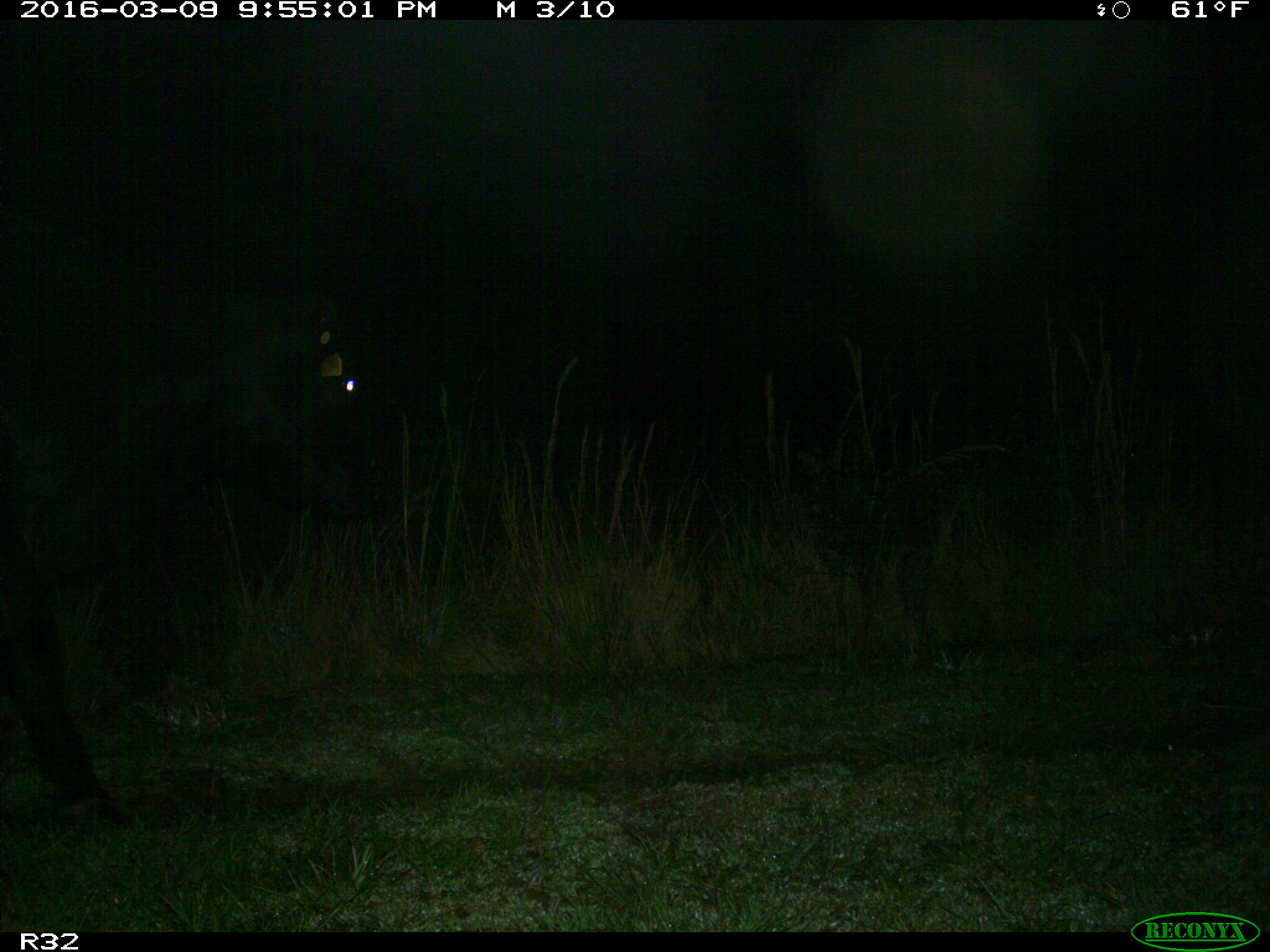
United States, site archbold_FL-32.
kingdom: Animalia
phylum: Chordata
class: Mammalia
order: Artiodactyla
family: Bovidae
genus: Bos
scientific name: Bos taurus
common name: domestic cow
Bos taurus (domestic cow).